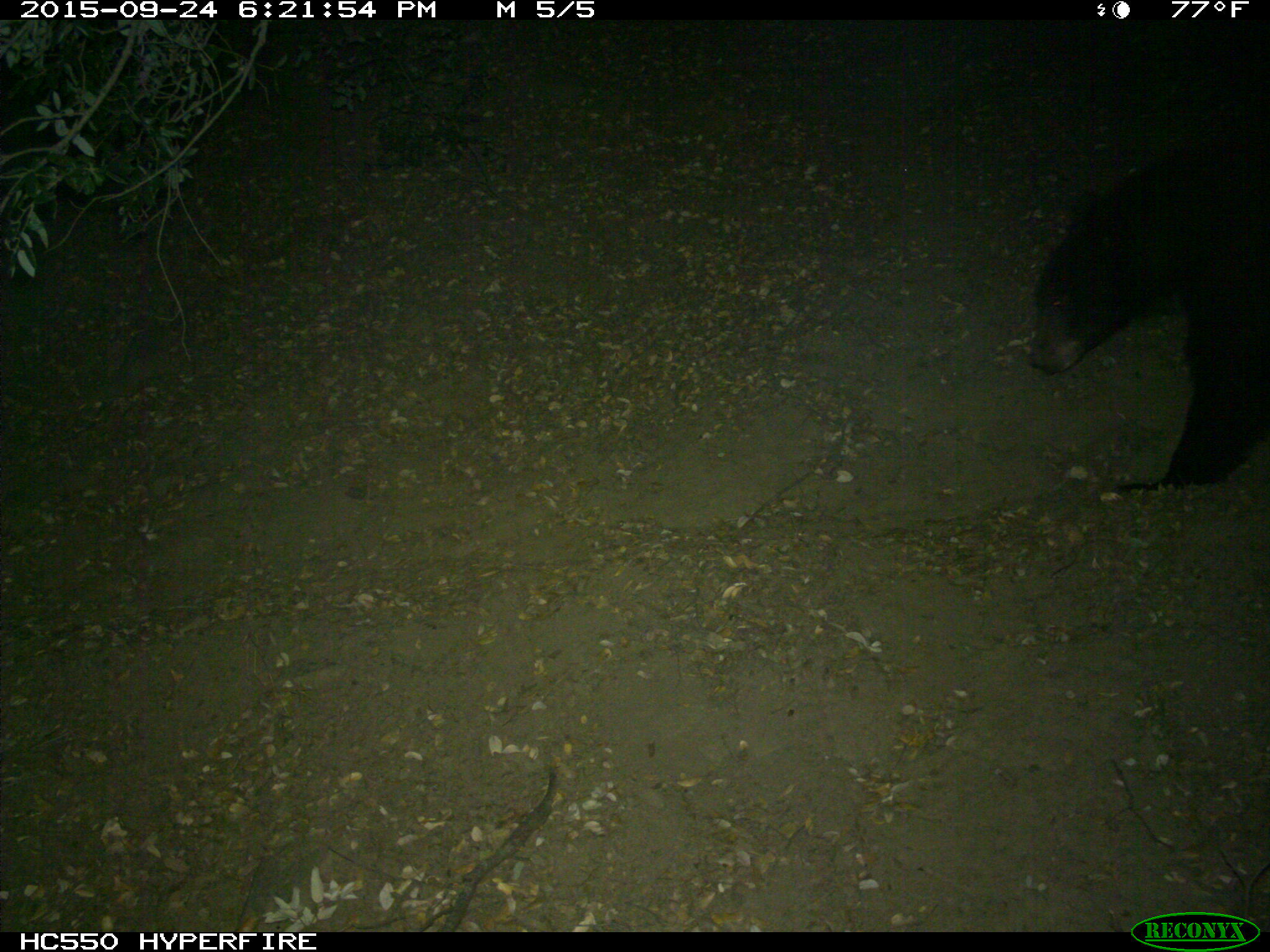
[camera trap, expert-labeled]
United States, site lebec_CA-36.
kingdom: Animalia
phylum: Chordata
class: Mammalia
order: Carnivora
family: Ursidae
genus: Ursus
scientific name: Ursus americanus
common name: american black bear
Ursus americanus (american black bear).